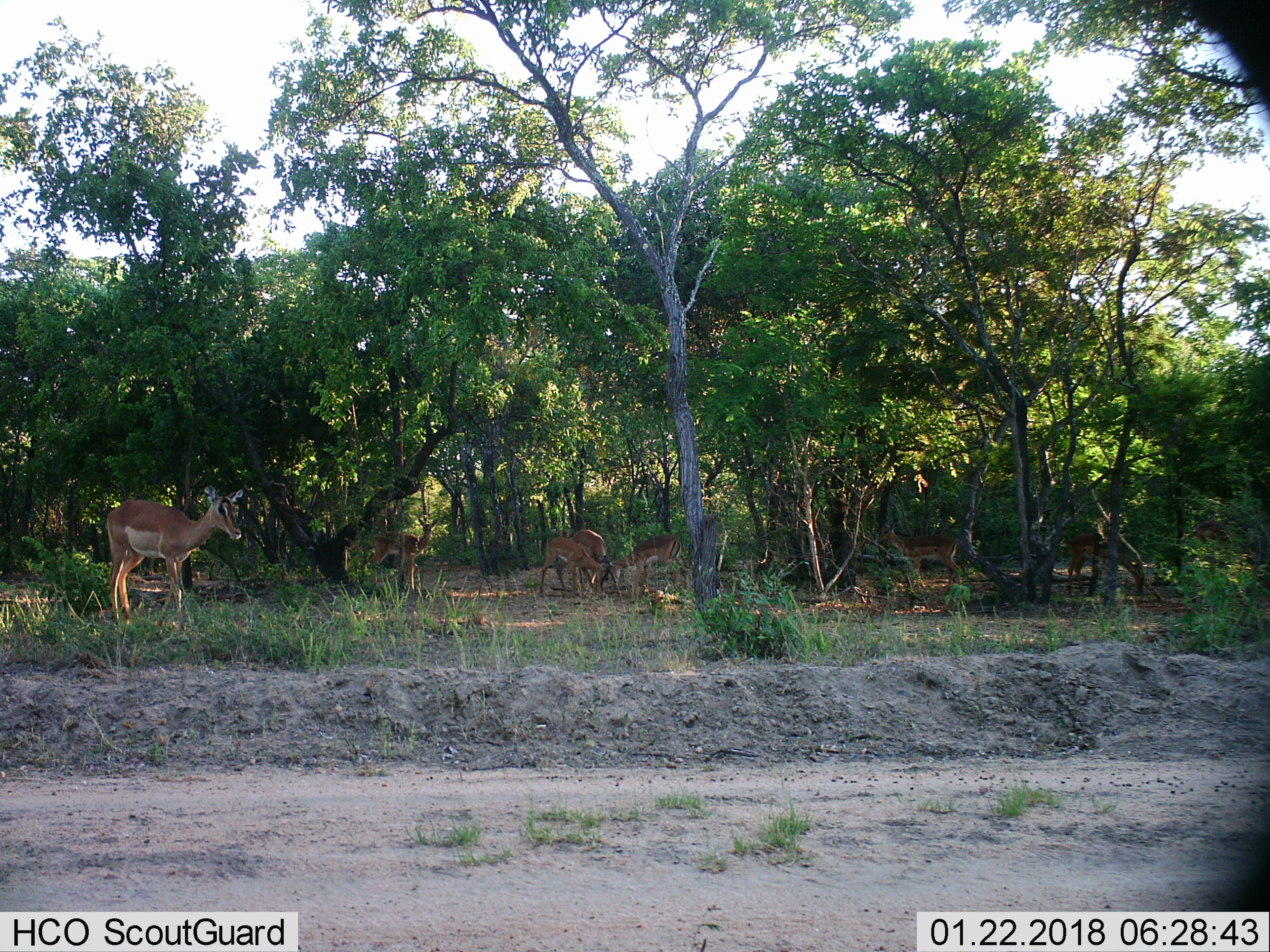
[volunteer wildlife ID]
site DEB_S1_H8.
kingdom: Animalia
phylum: Chordata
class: Mammalia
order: Artiodactyla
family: Bovidae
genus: Aepyceros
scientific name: Aepyceros melampus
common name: impala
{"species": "impala (Aepyceros melampus)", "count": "8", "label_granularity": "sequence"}